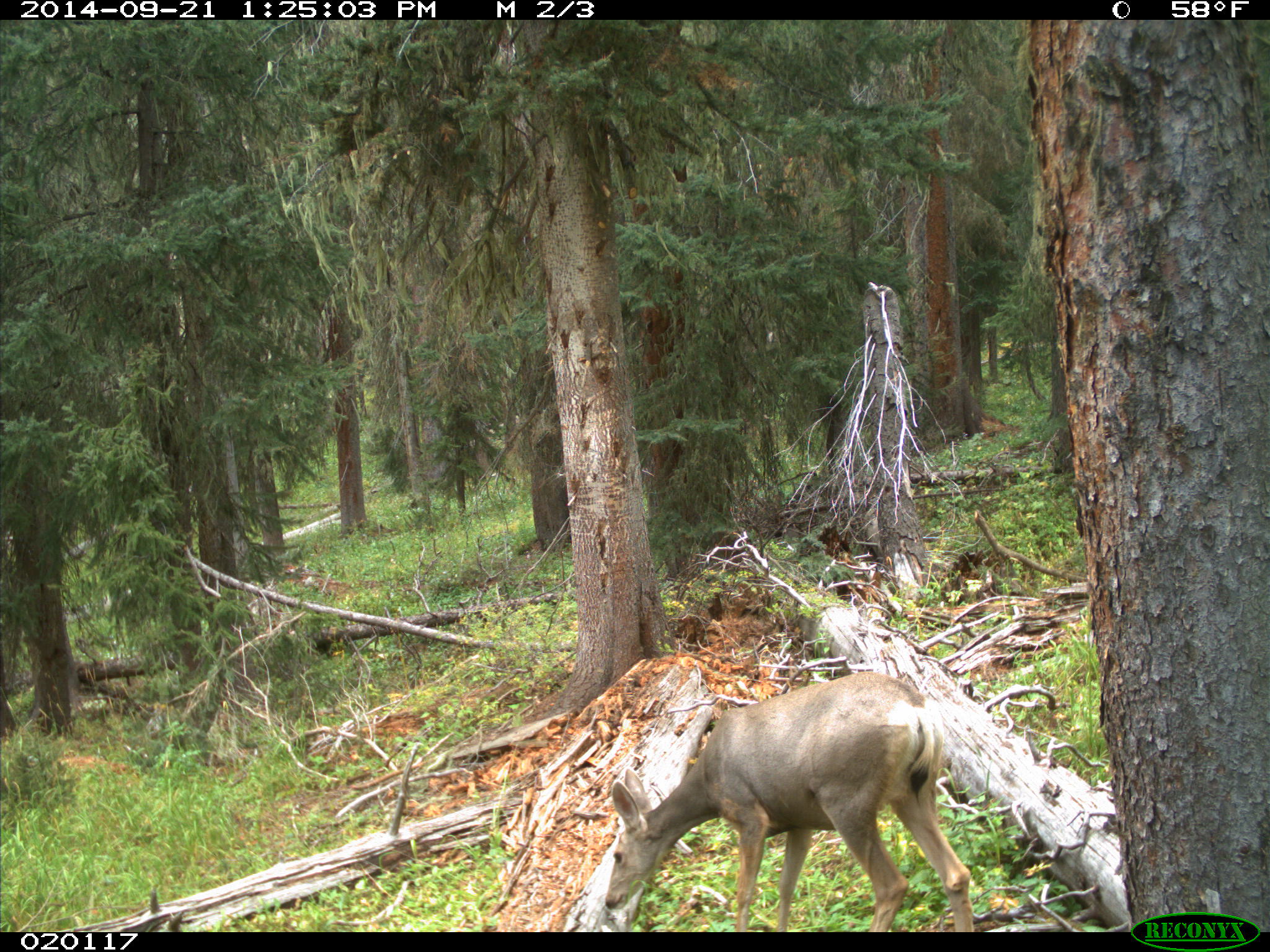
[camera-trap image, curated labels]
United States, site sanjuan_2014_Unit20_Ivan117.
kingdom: Animalia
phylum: Chordata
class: Mammalia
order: Artiodactyla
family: Cervidae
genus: Odocoileus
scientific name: Odocoileus hemionus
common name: mule deer